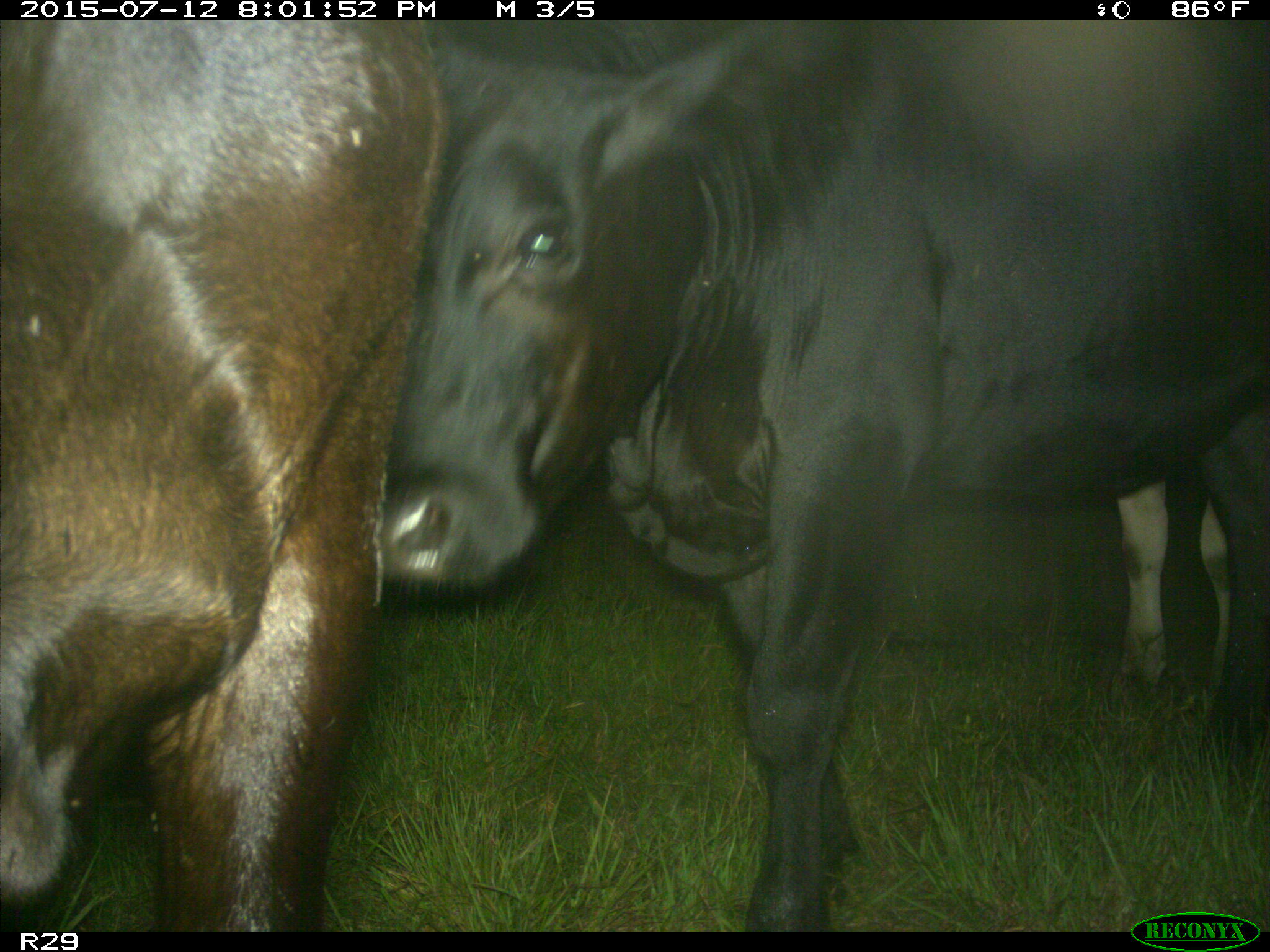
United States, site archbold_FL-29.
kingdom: Animalia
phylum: Chordata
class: Mammalia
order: Artiodactyla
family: Bovidae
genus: Bos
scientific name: Bos taurus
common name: domestic cow